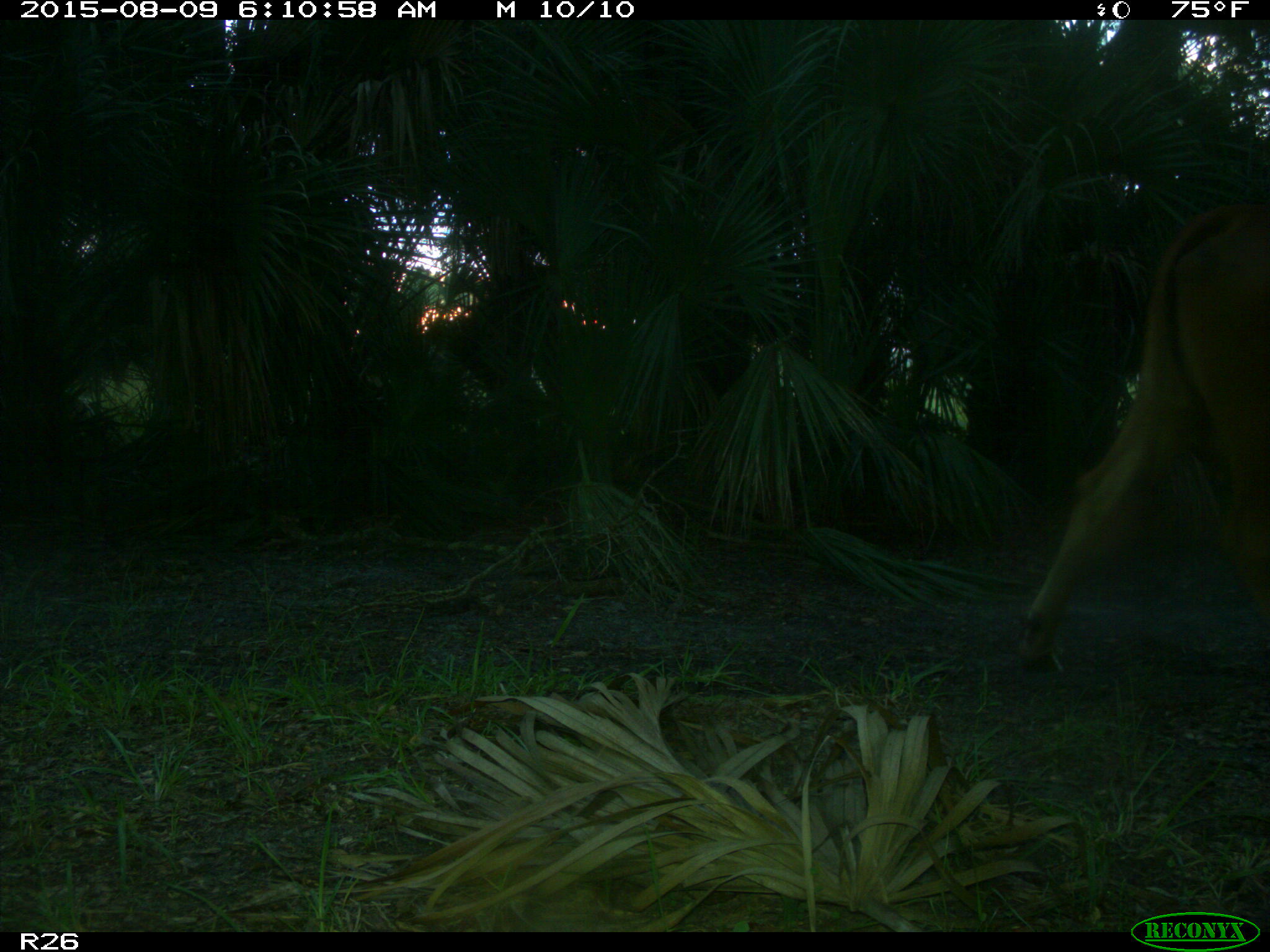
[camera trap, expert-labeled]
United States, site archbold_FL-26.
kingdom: Animalia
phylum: Chordata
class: Mammalia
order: Artiodactyla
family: Bovidae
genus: Bos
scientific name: Bos taurus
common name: domestic cow